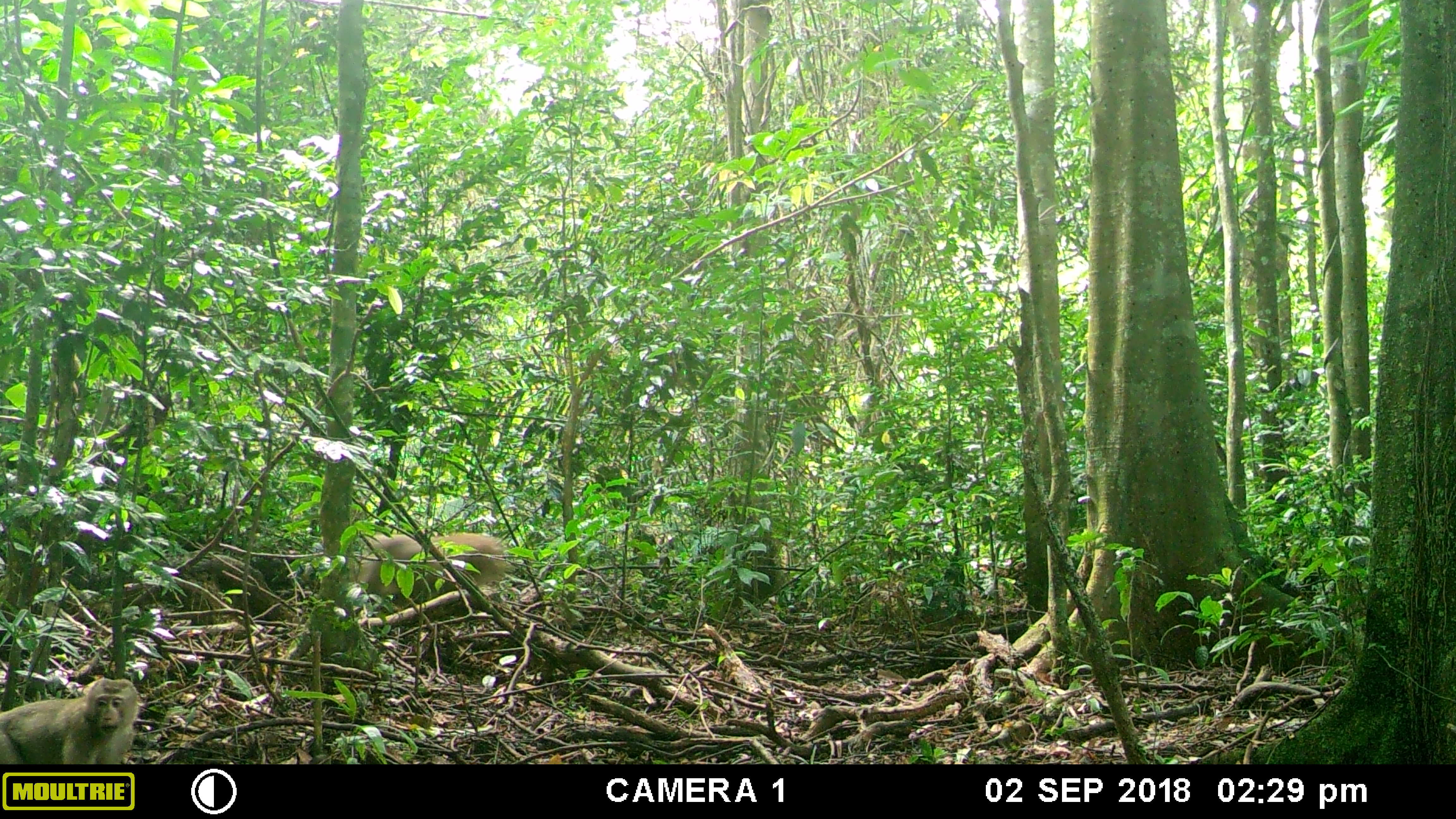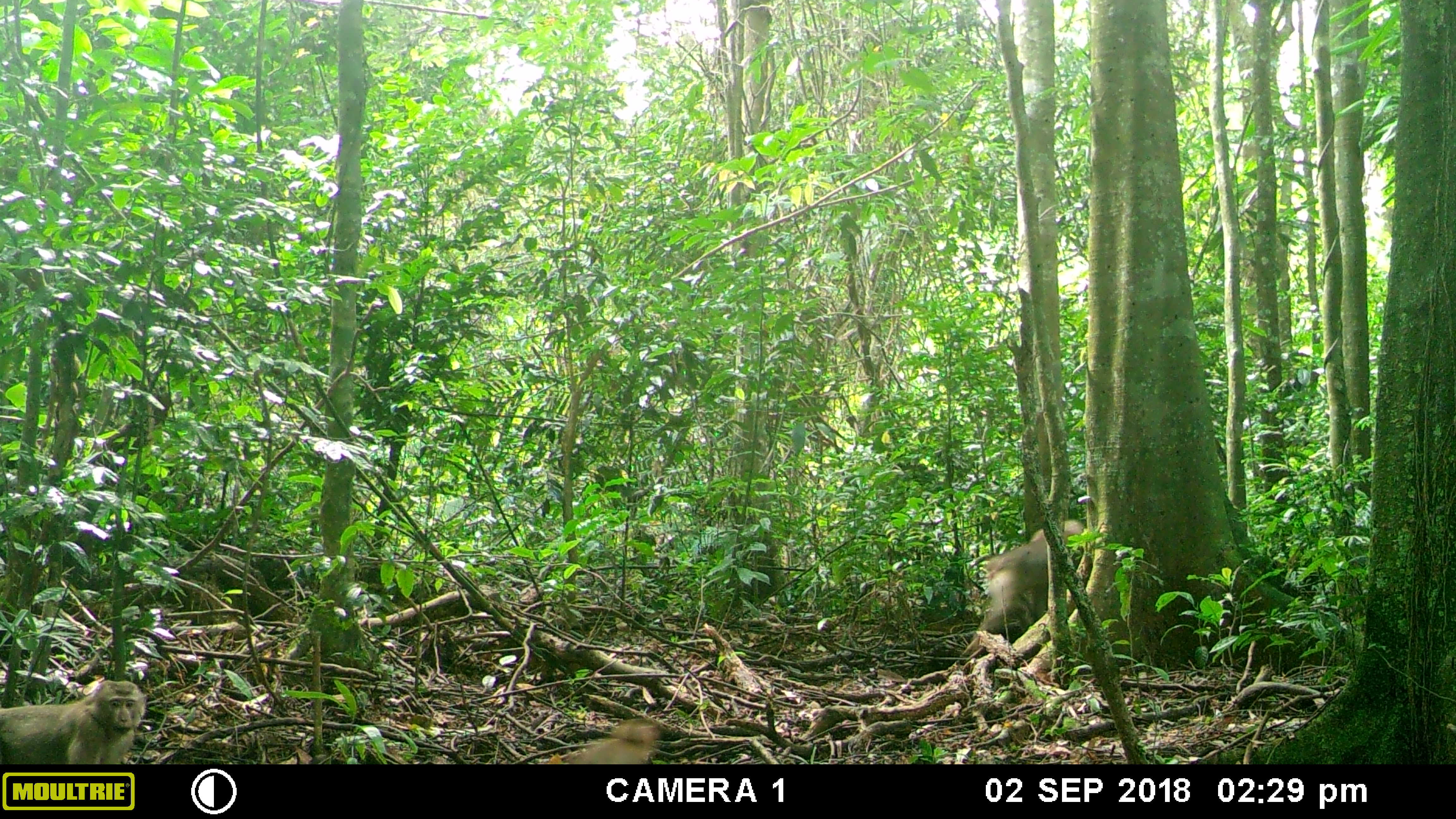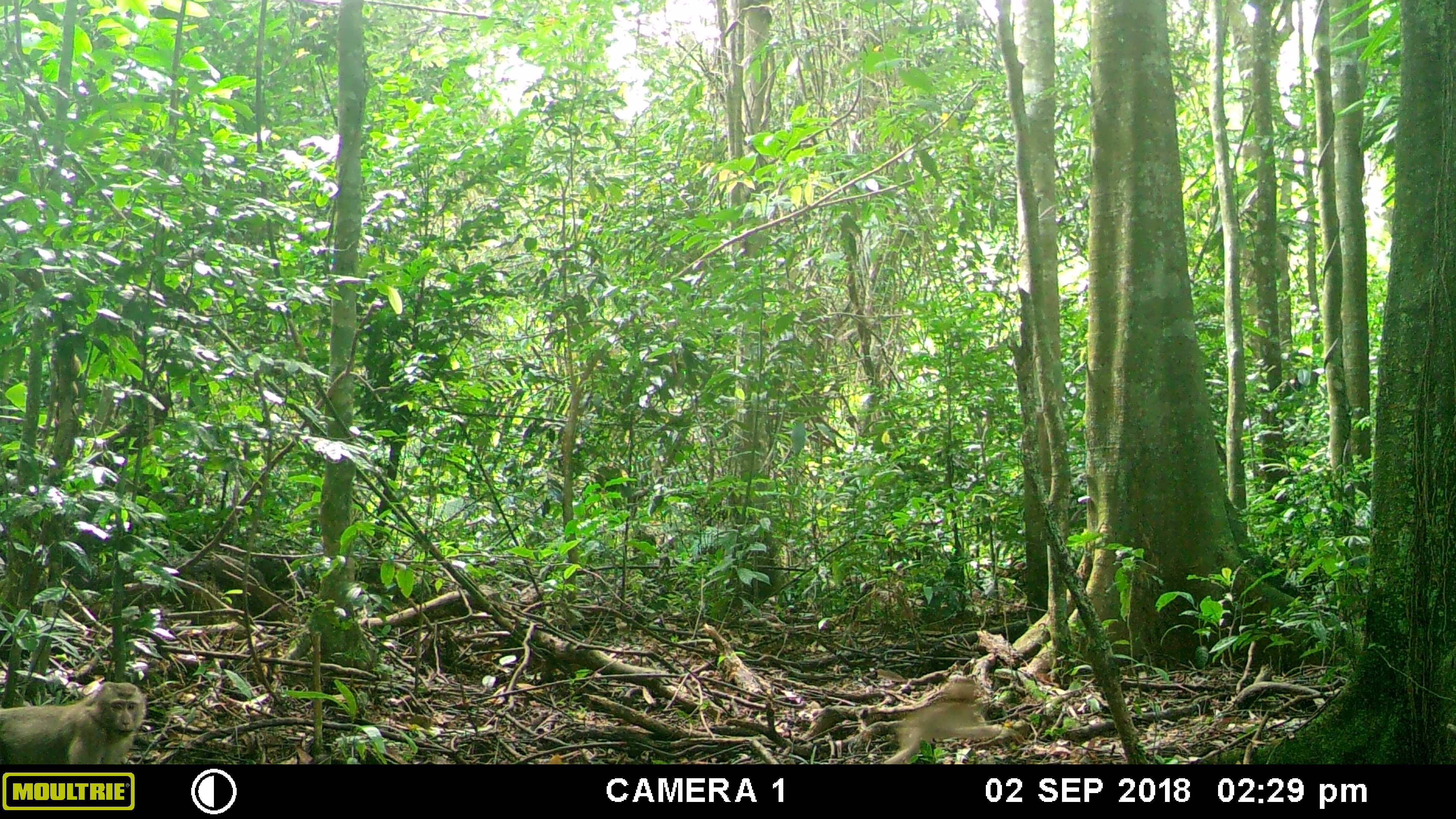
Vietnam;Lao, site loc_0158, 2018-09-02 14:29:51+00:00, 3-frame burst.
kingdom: Animalia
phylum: Chordata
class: Mammalia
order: Primates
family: Cercopithecidae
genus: Macaca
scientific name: Macaca nemestrina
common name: pig-tailed macaque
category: pig tailed macaque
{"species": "pig tailed macaque (pig-tailed macaque) (Macaca nemestrina)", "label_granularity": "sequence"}